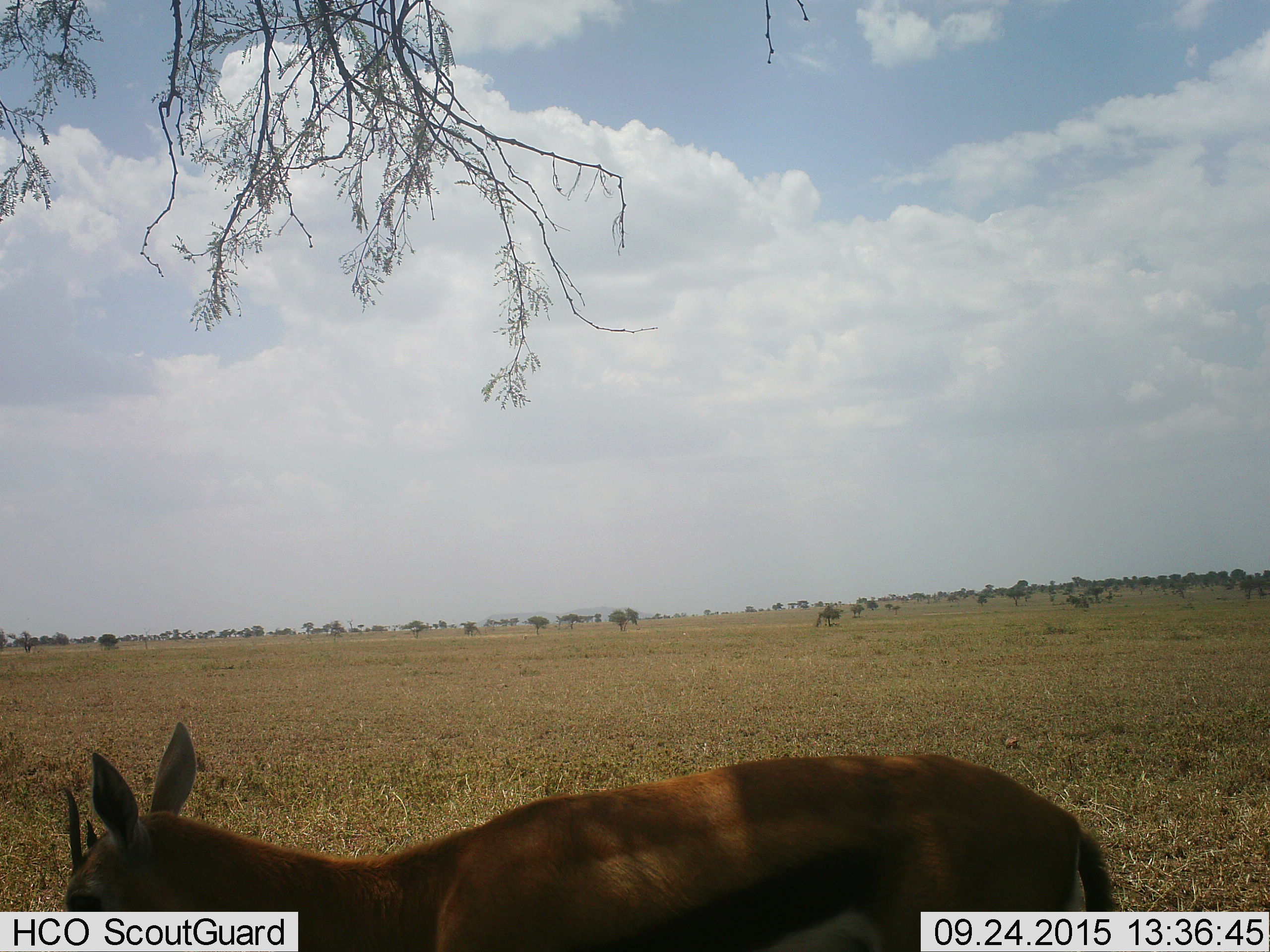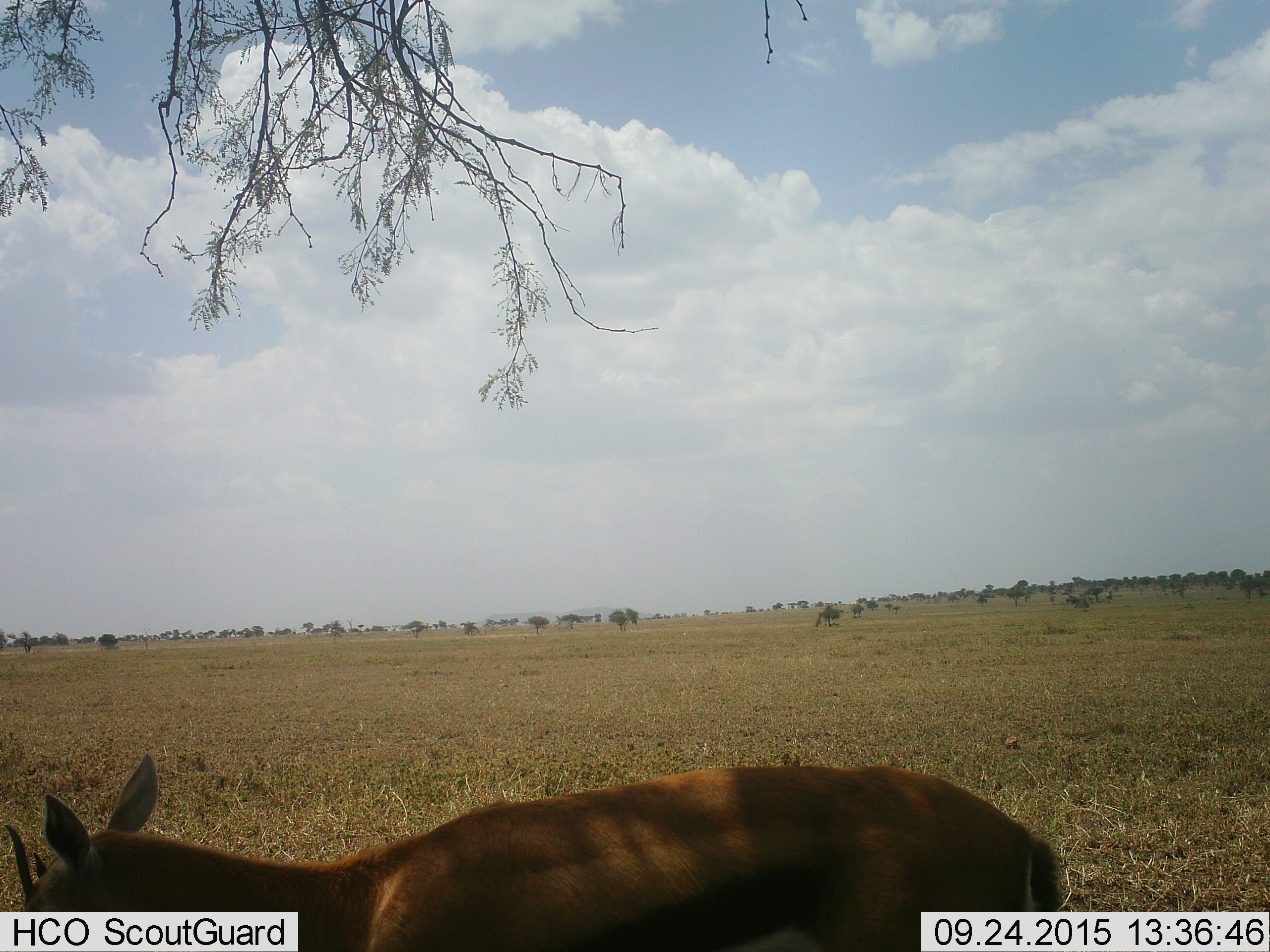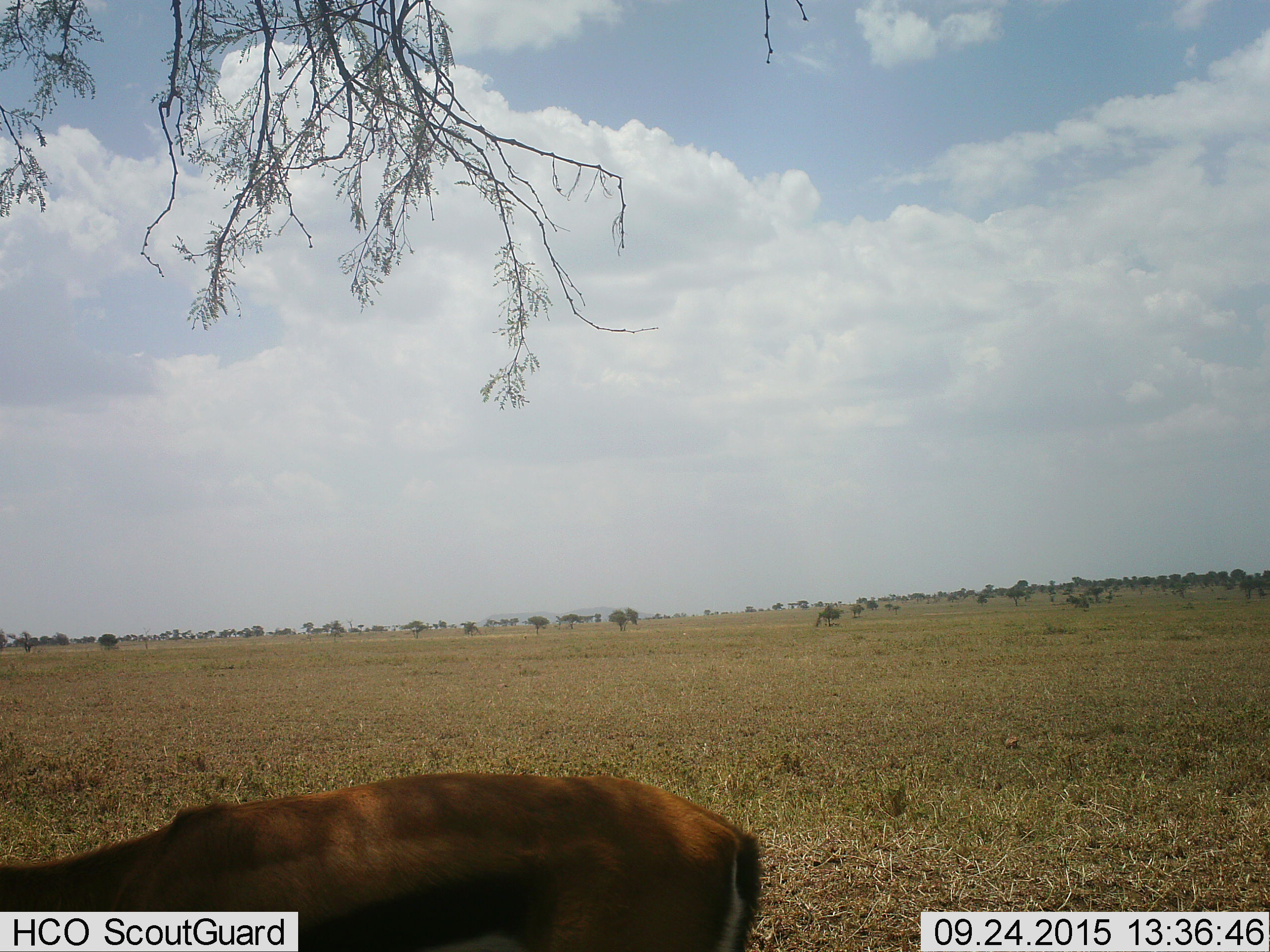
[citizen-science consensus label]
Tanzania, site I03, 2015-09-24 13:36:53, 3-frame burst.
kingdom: Animalia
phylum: Chordata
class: Mammalia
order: Artiodactyla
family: Bovidae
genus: Eudorcas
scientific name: Eudorcas thomsonii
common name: thomson's gazelle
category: gazellethomsons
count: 1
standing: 10%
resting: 0%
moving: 80%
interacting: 0%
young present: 0%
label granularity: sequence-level